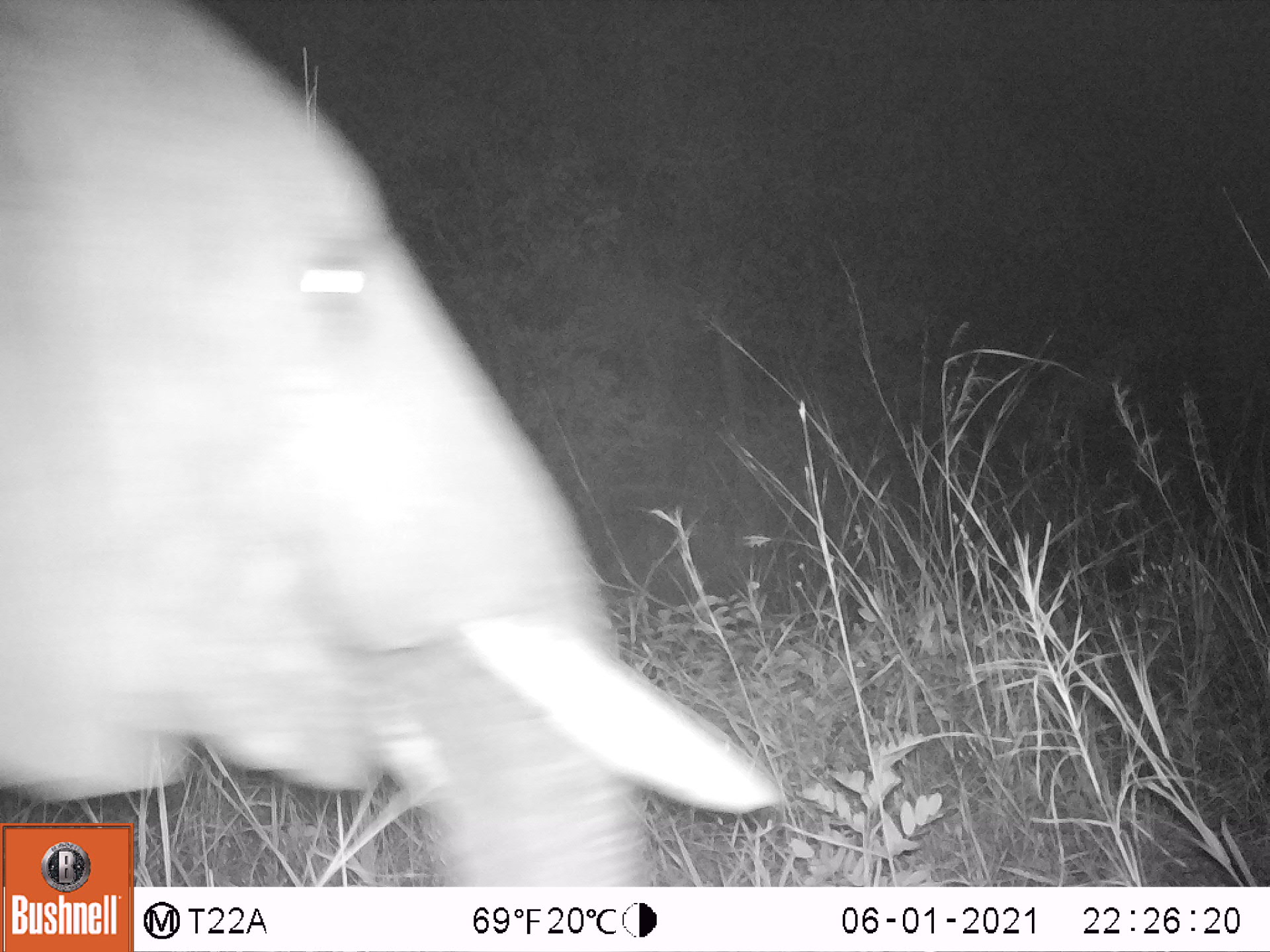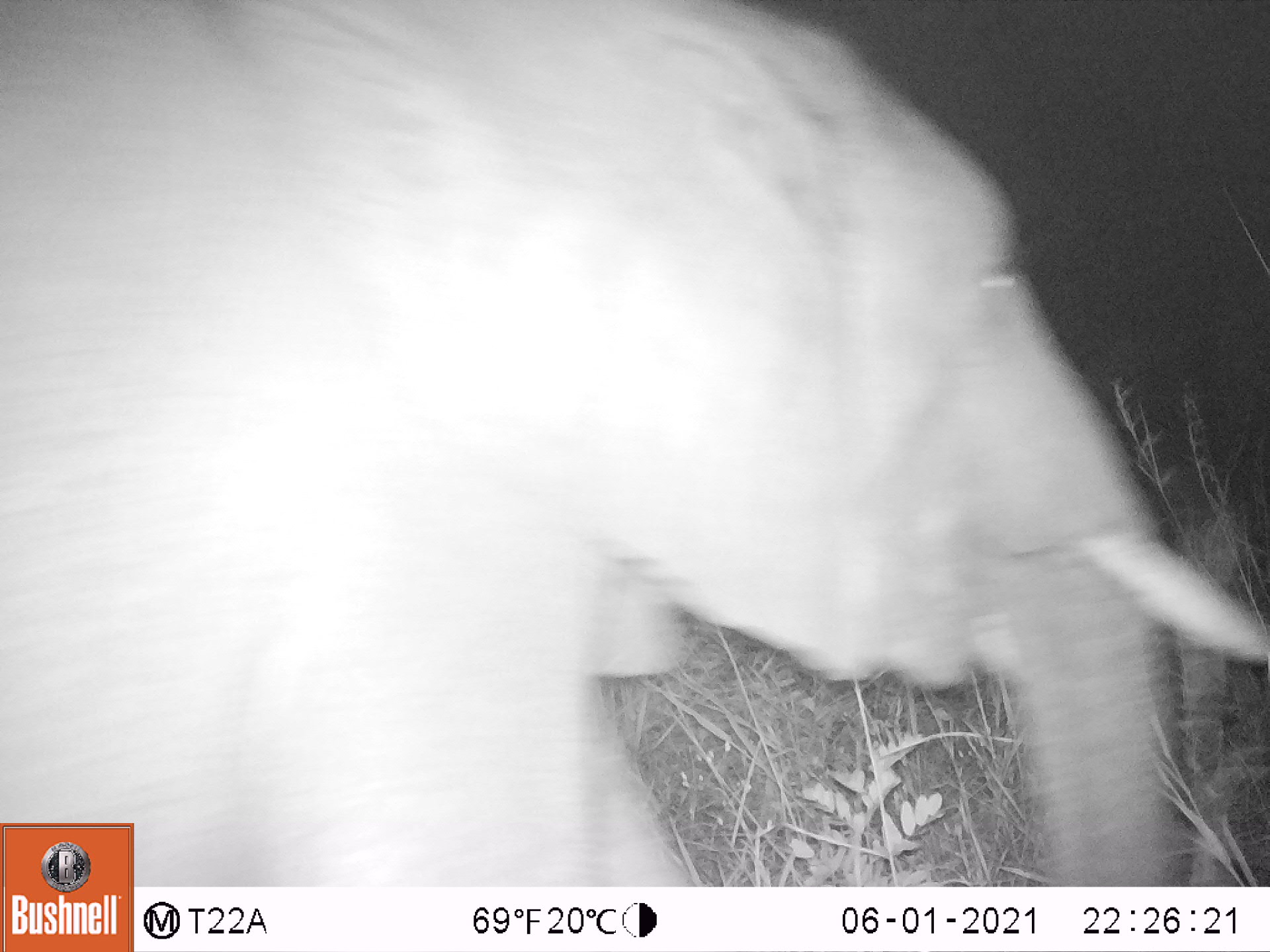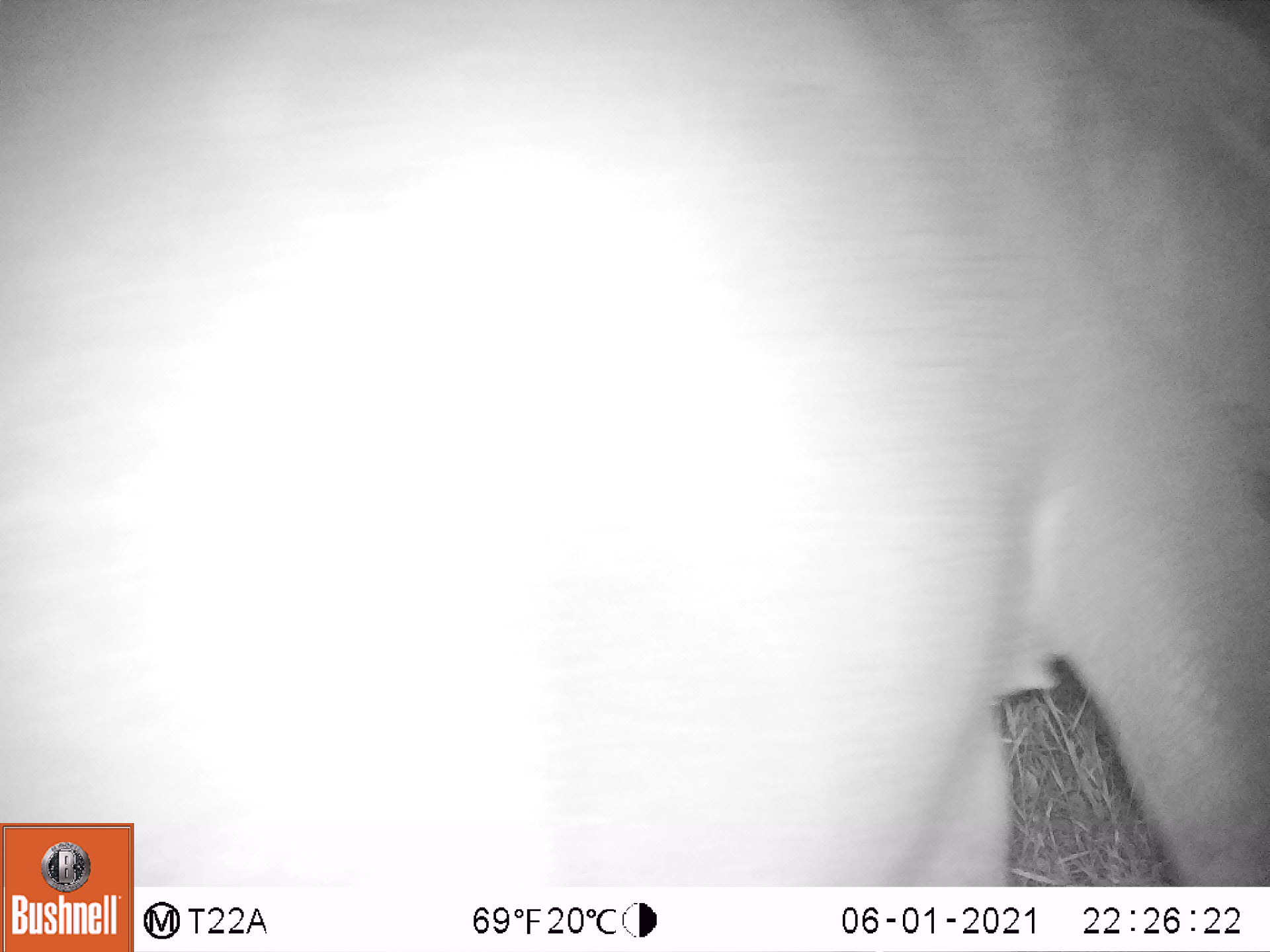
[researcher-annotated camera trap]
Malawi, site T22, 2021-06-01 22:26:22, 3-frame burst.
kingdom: Animalia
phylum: Chordata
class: Mammalia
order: Proboscidea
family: Elephantidae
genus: Loxodonta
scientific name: Loxodonta africana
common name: african savanna elephant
African savanna elephant (Loxodonta africana), count 1.